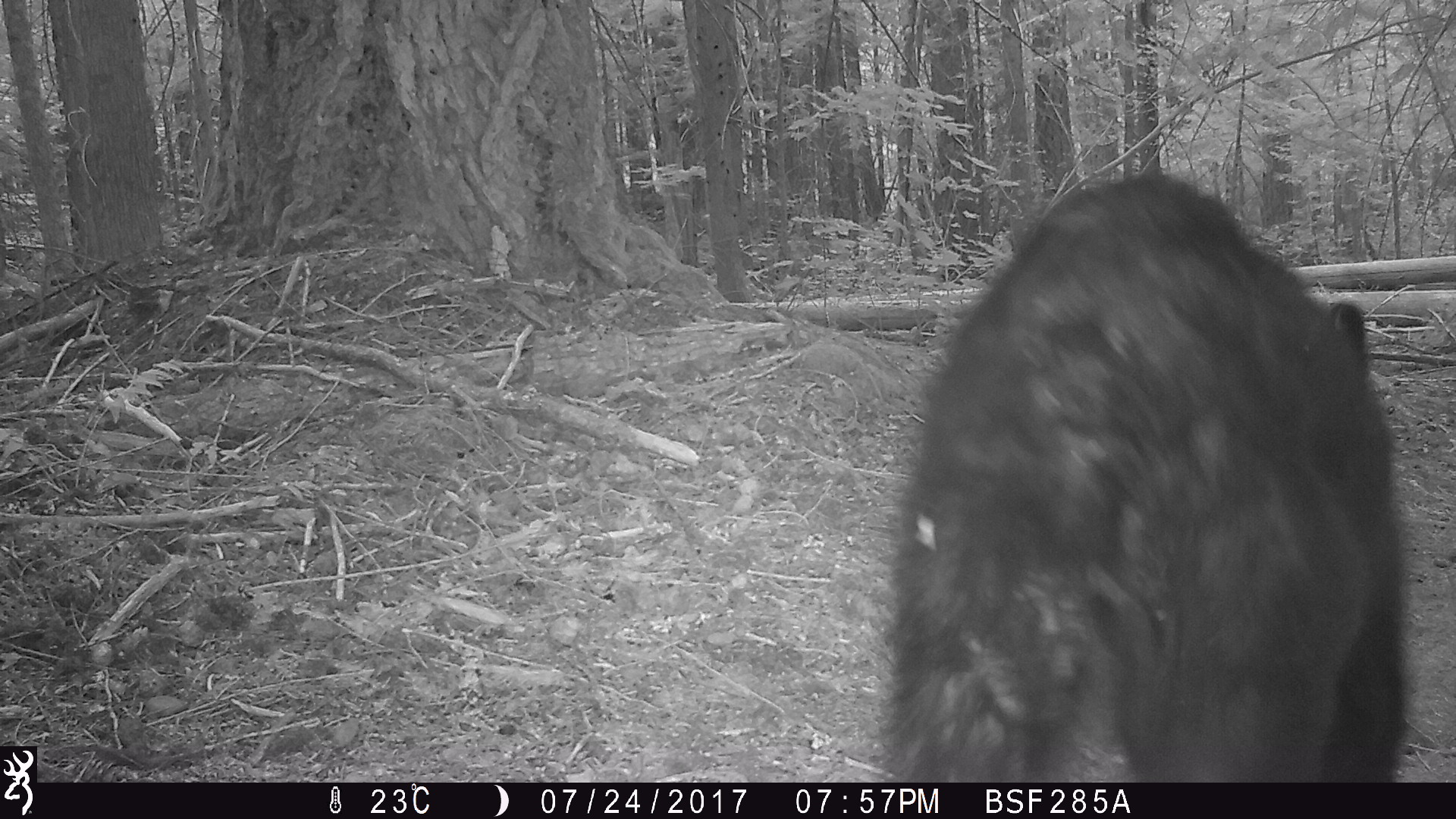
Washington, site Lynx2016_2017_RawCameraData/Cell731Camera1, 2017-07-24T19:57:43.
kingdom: Animalia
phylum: Chordata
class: Mammalia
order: Carnivora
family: Ursidae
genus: Ursus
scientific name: Ursus americanus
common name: american black bear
Ursus americanus (american black bear). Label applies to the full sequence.